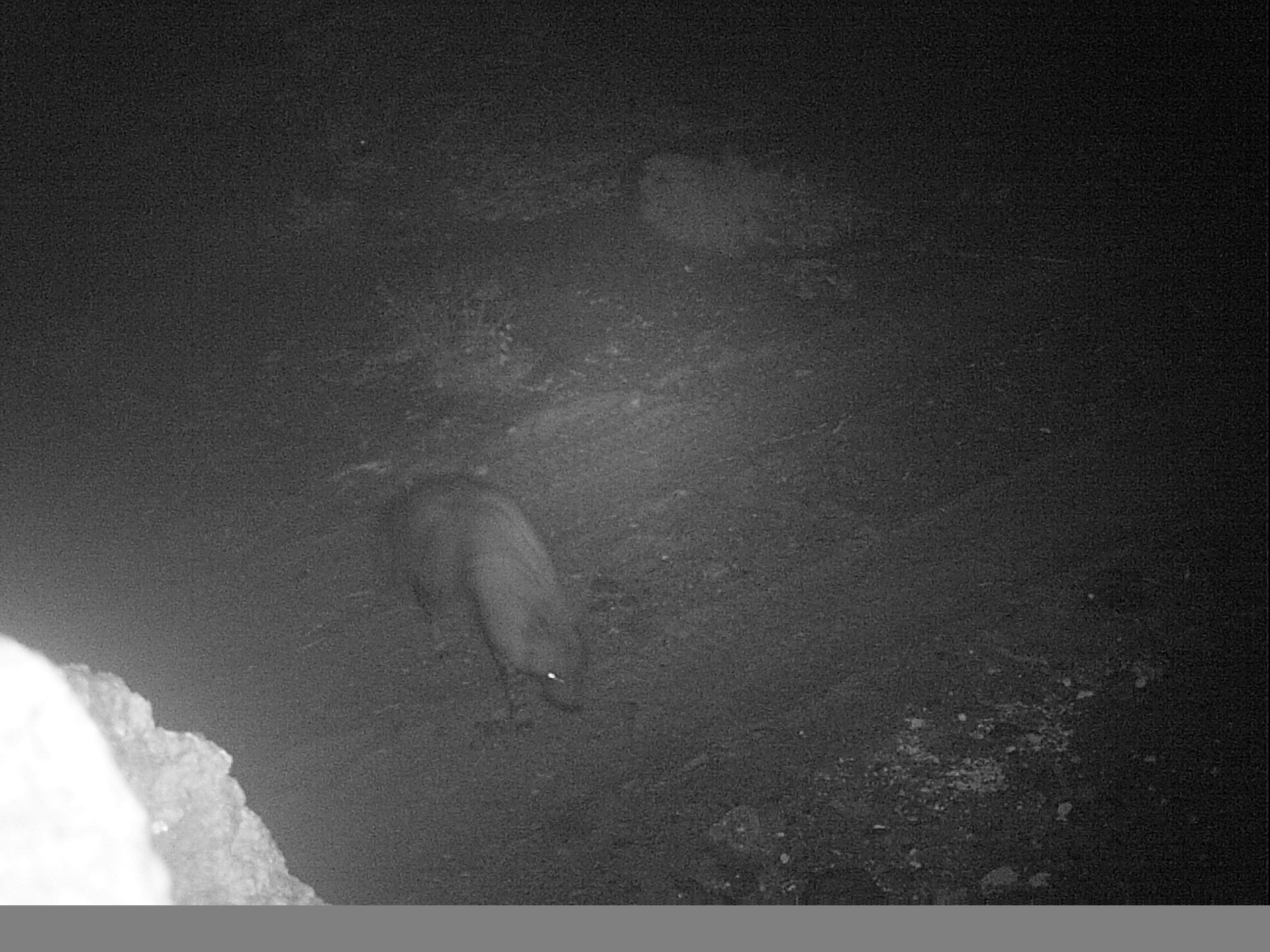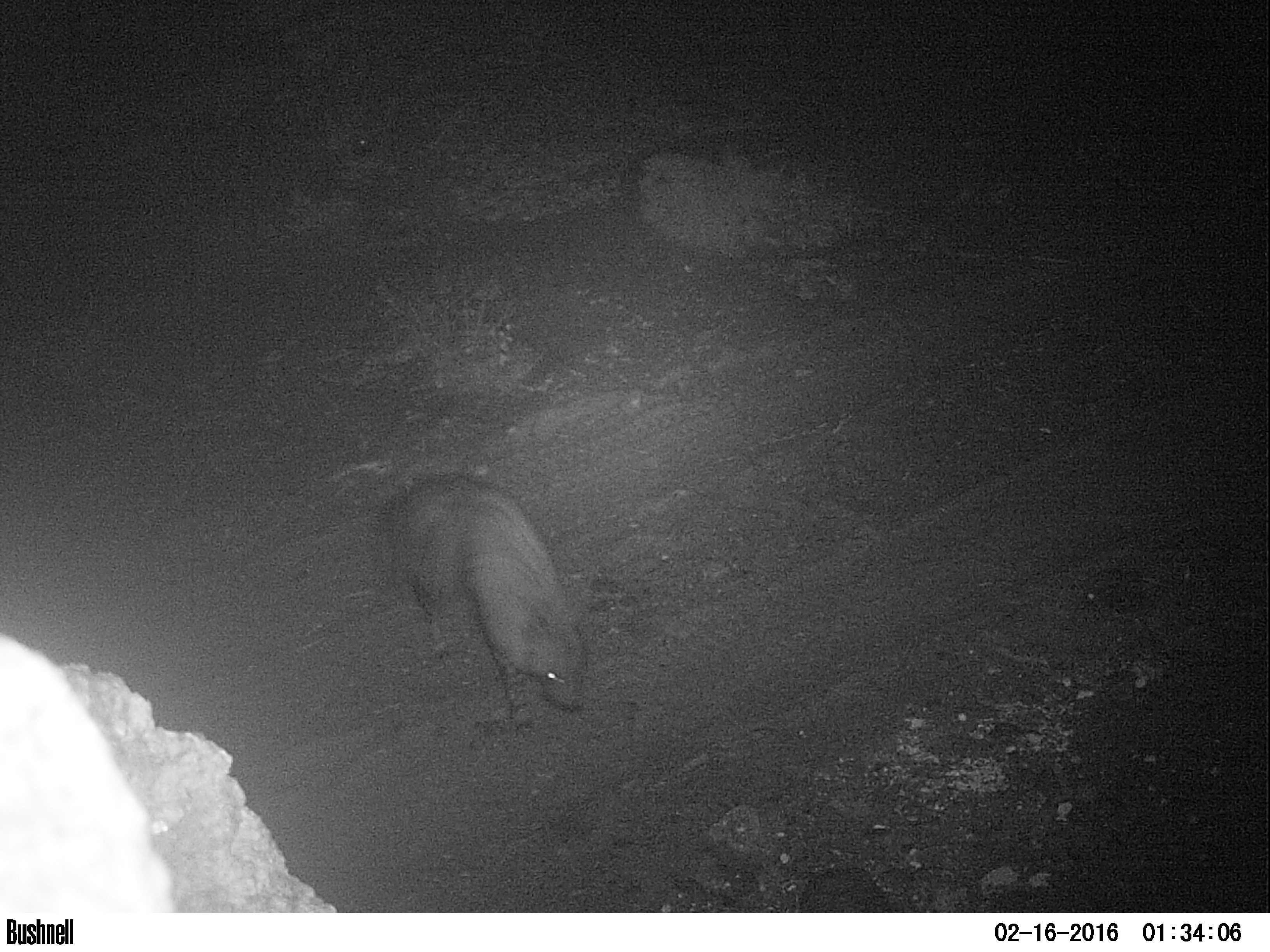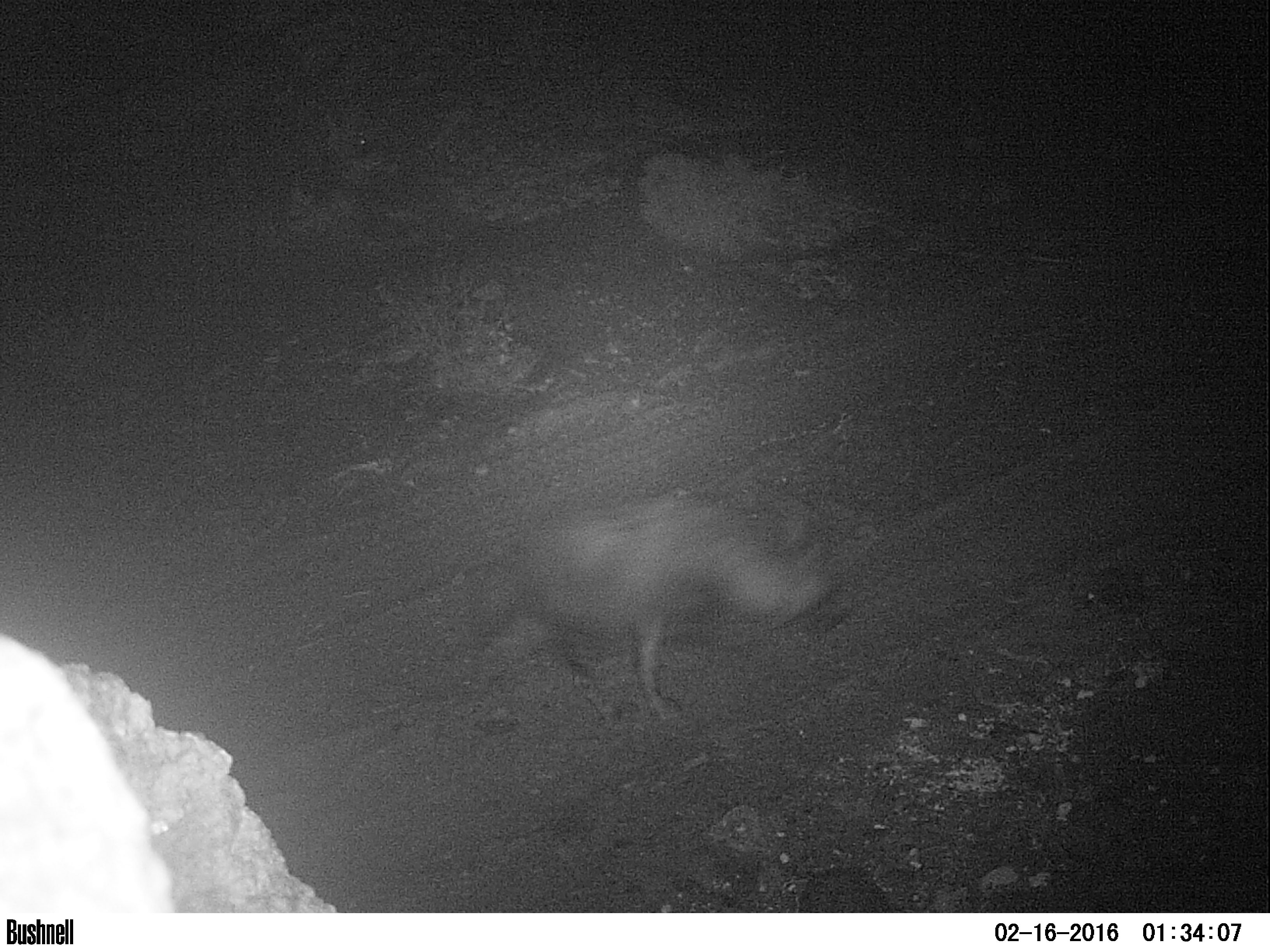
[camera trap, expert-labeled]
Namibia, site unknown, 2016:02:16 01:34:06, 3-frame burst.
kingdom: Animalia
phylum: Chordata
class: Mammalia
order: Carnivora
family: Hyaenidae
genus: Parahyaena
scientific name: Parahyaena brunnea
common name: brown hyena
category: hyaena brunnea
Hyaena brunnea (brown hyena) (Parahyaena brunnea).